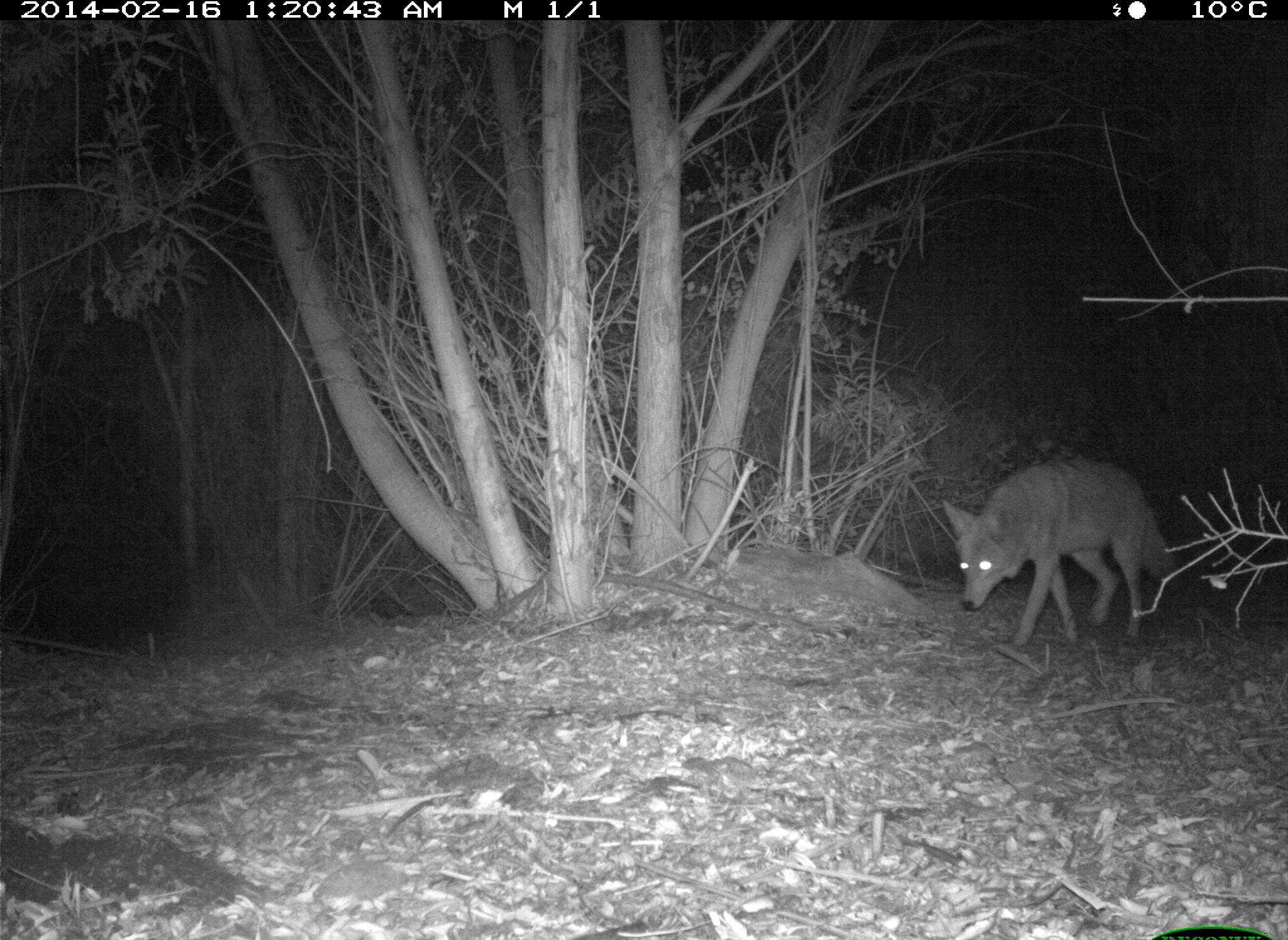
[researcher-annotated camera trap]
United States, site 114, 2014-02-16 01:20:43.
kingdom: Animalia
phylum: Chordata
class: Mammalia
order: Carnivora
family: Canidae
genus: Canis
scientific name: Canis latrans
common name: coyote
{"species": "coyote (Canis latrans)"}